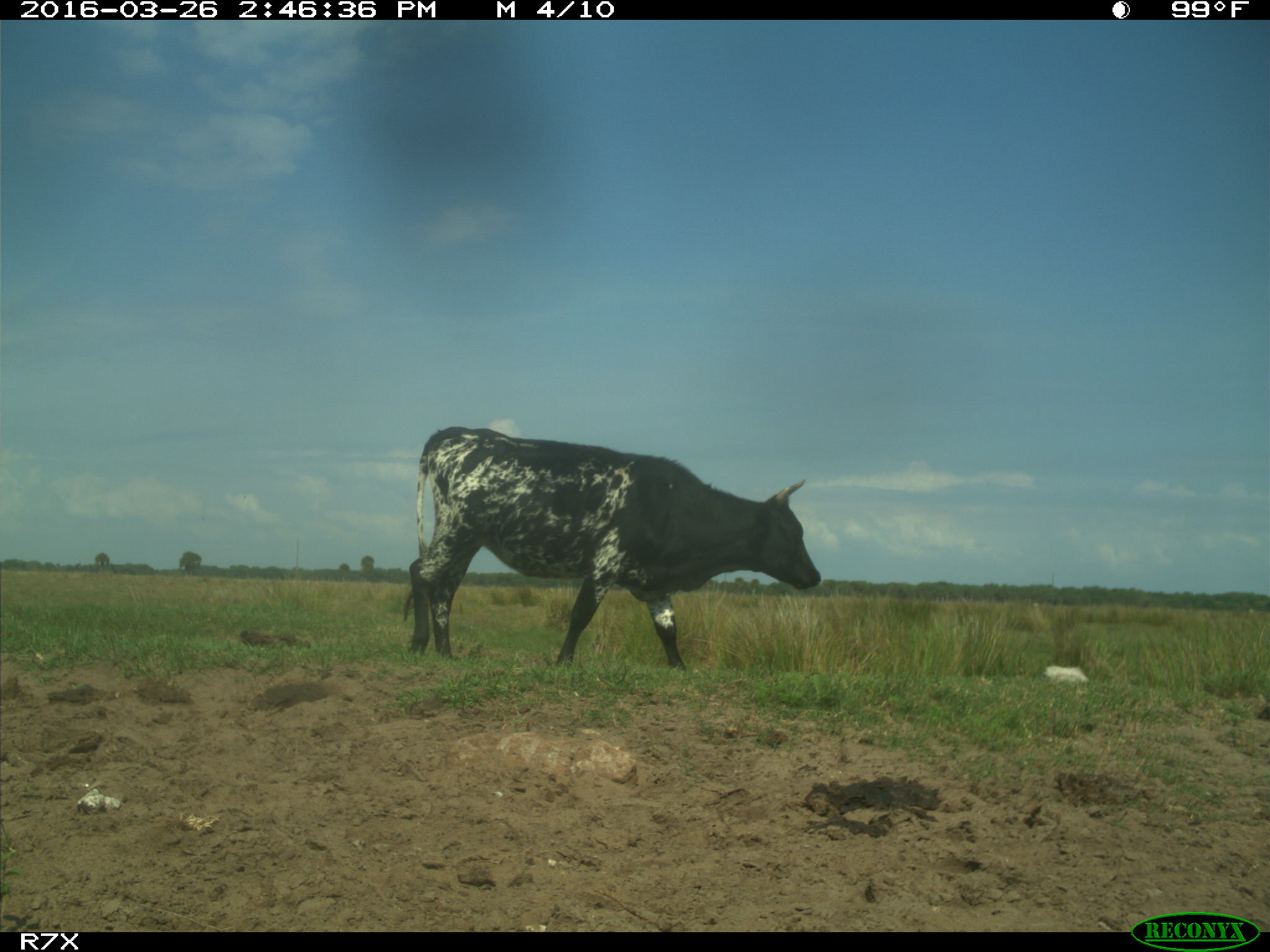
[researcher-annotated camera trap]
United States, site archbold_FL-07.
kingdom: Animalia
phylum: Chordata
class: Mammalia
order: Artiodactyla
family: Bovidae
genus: Bos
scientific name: Bos taurus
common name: domestic cow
Bos taurus (domestic cow).